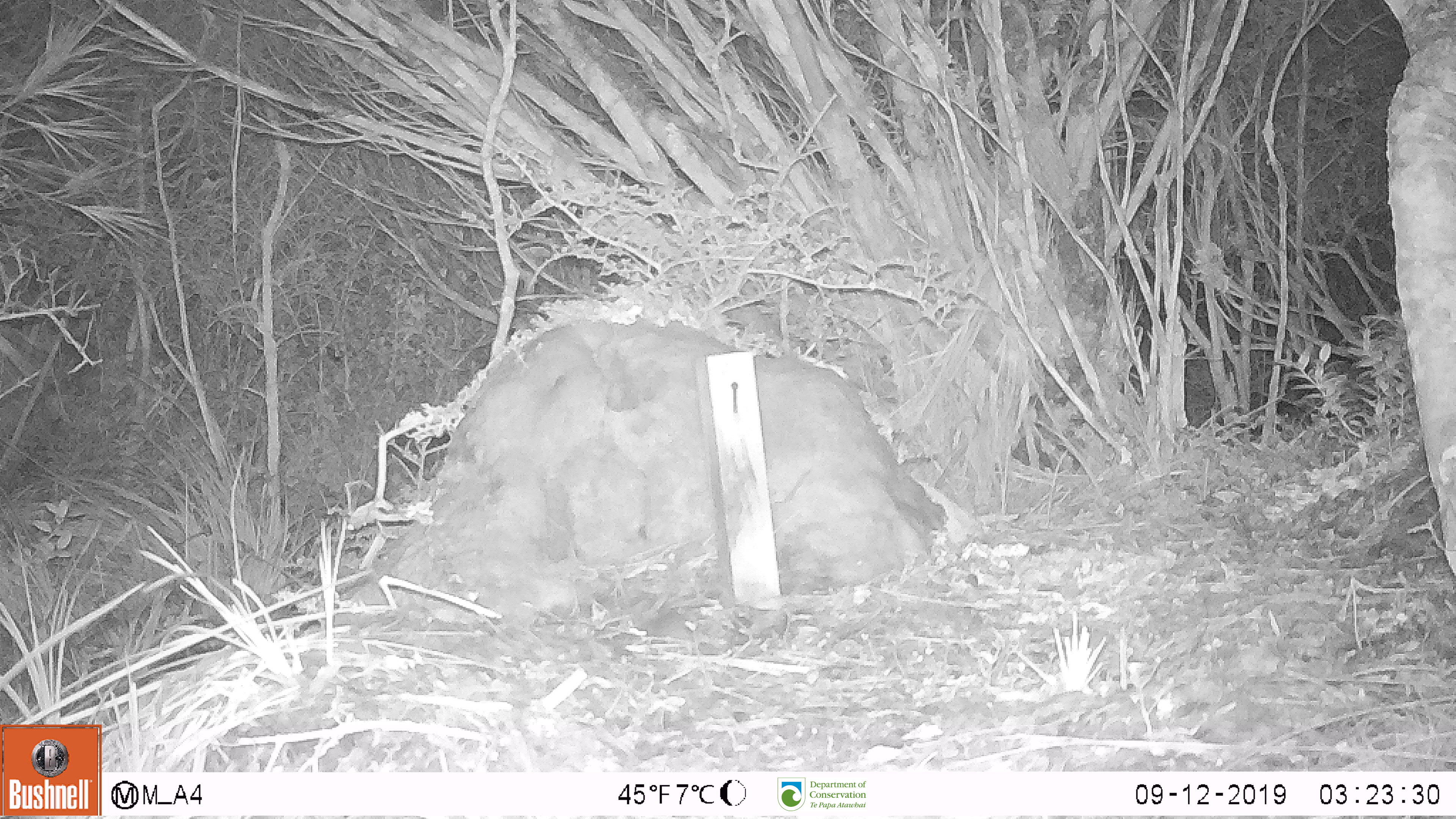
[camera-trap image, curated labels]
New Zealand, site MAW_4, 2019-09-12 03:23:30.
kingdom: Animalia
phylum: Chordata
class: Mammalia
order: Rodentia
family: Muridae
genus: Mus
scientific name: Mus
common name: mouse